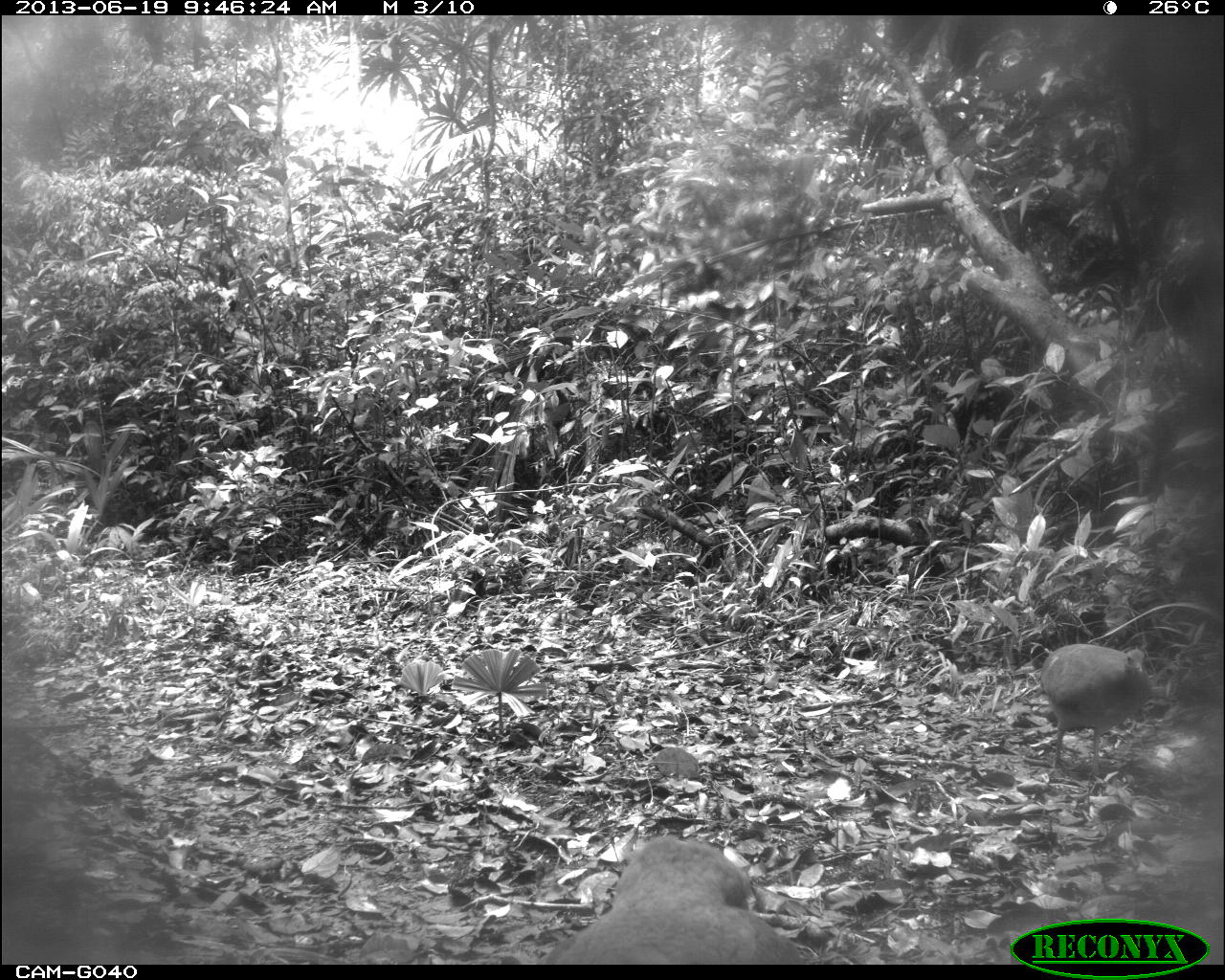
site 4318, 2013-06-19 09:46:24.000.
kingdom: Animalia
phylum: Chordata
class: Aves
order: Tinamiformes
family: Tinamidae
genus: Tinamus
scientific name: Tinamus major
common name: great tinamou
Tinamus major (great tinamou), count 2.